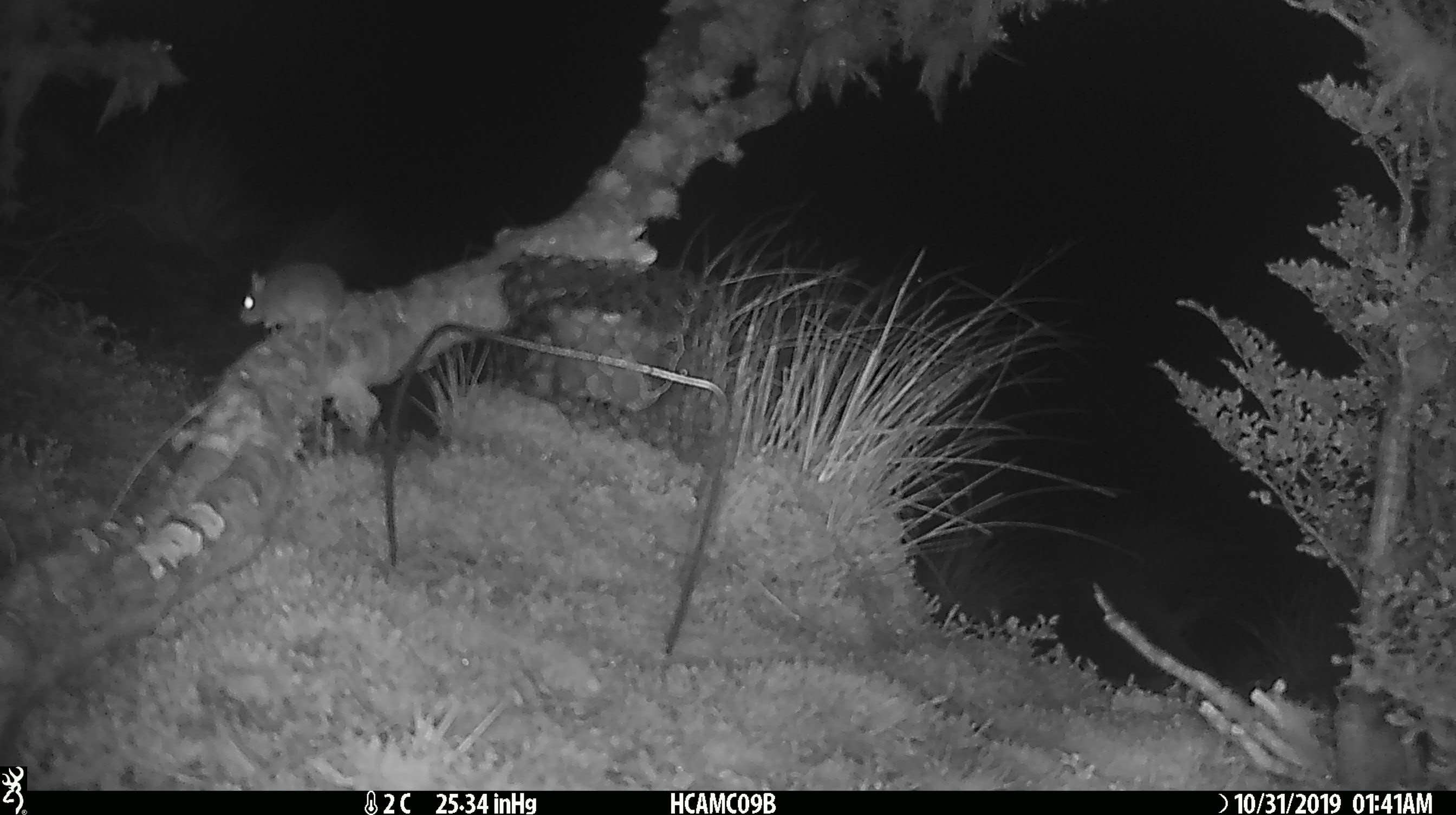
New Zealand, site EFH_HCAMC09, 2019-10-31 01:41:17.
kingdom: Animalia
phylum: Chordata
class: Mammalia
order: Rodentia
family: Muridae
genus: Mus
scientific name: Mus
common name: mouse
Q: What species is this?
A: Mouse (Mus).